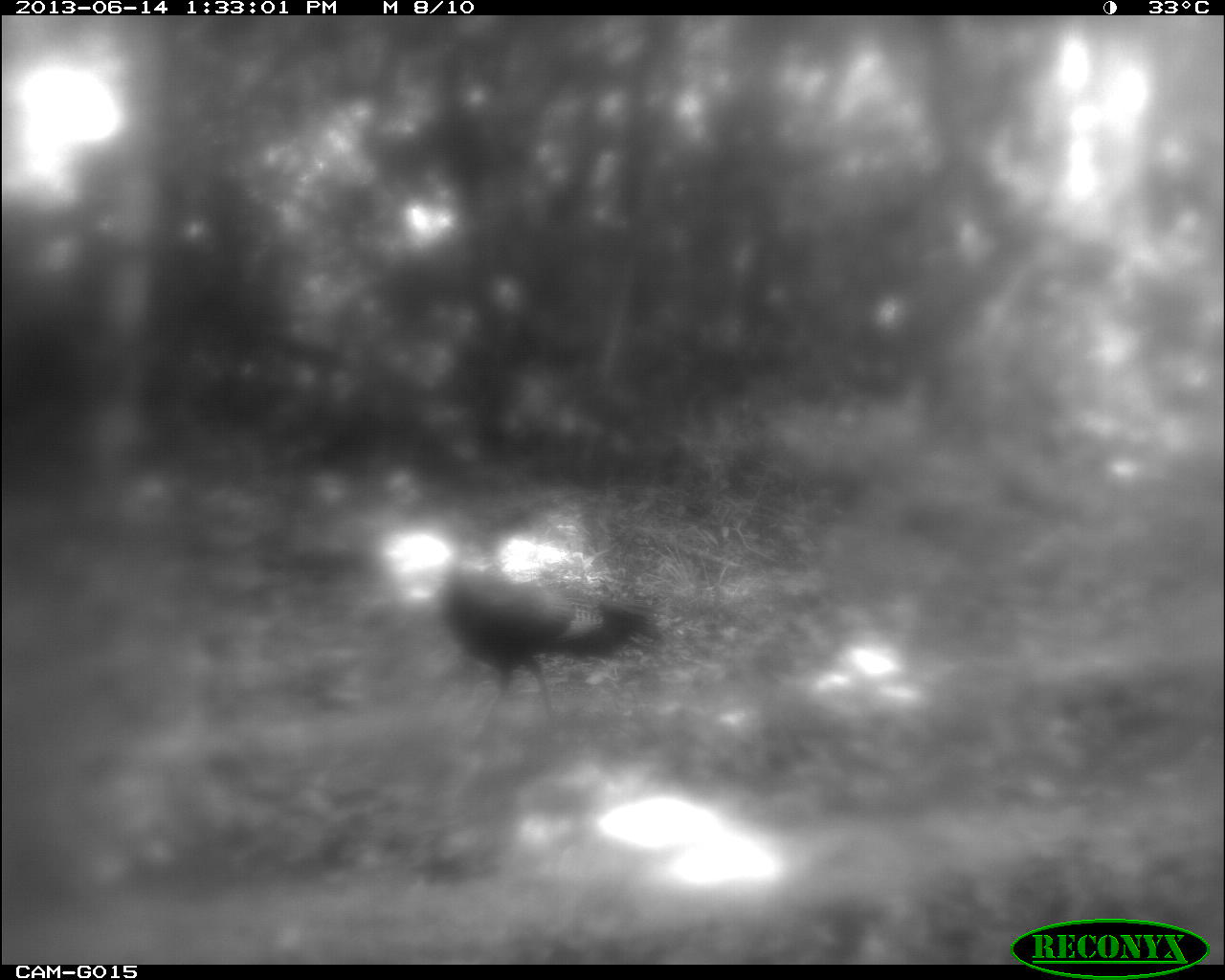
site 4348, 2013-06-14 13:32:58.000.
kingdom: Animalia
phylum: Chordata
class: Aves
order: Galliformes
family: Phasianidae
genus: Meleagris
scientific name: Meleagris ocellata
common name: ocellated turkey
Meleagris ocellata (ocellated turkey), count 1.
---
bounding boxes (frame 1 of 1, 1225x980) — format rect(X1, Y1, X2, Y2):
meleagris ocellata: rect(402, 541, 662, 737)